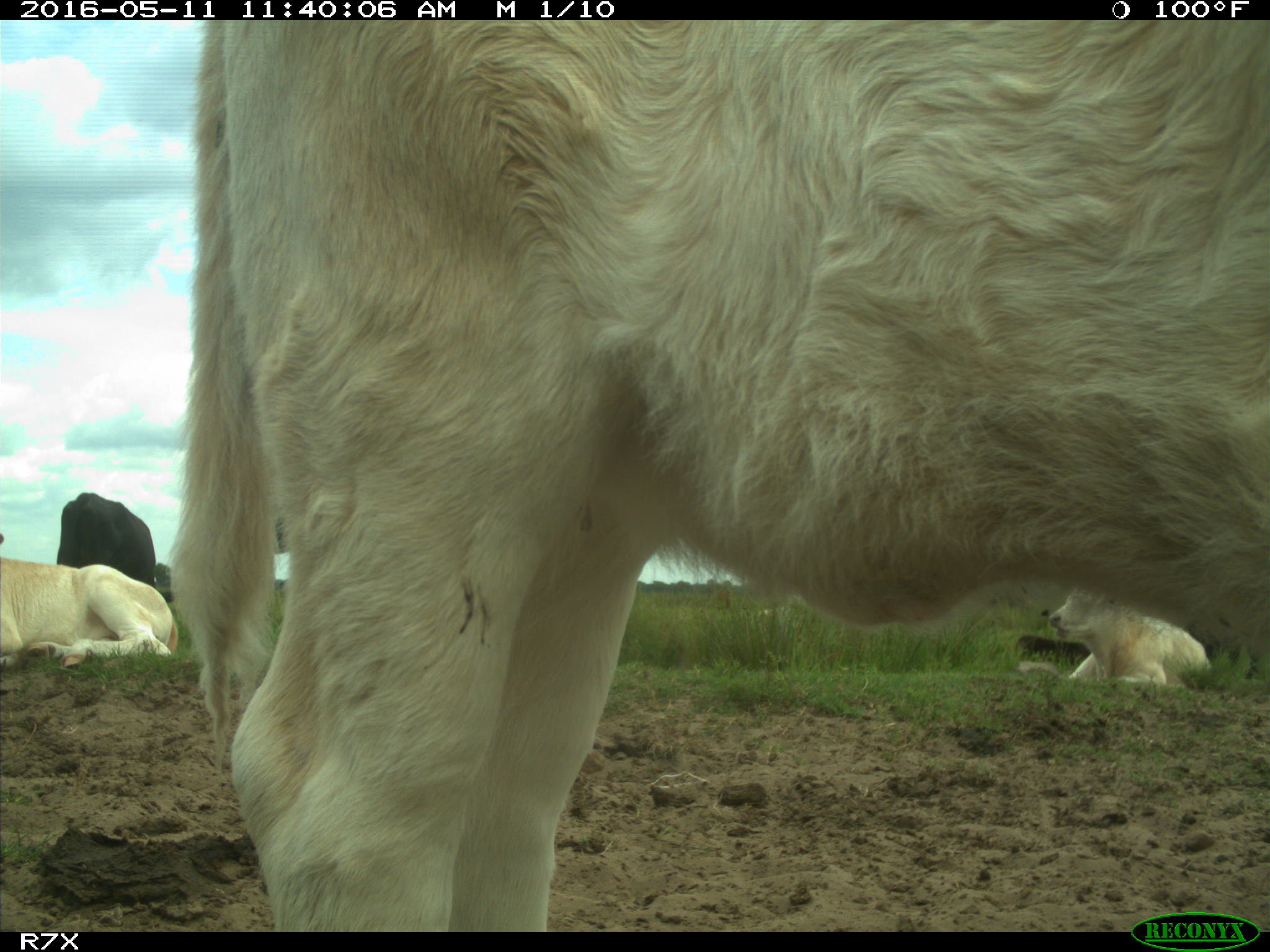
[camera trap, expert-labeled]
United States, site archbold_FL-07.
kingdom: Animalia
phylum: Chordata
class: Mammalia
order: Artiodactyla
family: Bovidae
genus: Bos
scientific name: Bos taurus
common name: domestic cow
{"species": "Bos taurus (domestic cow)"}